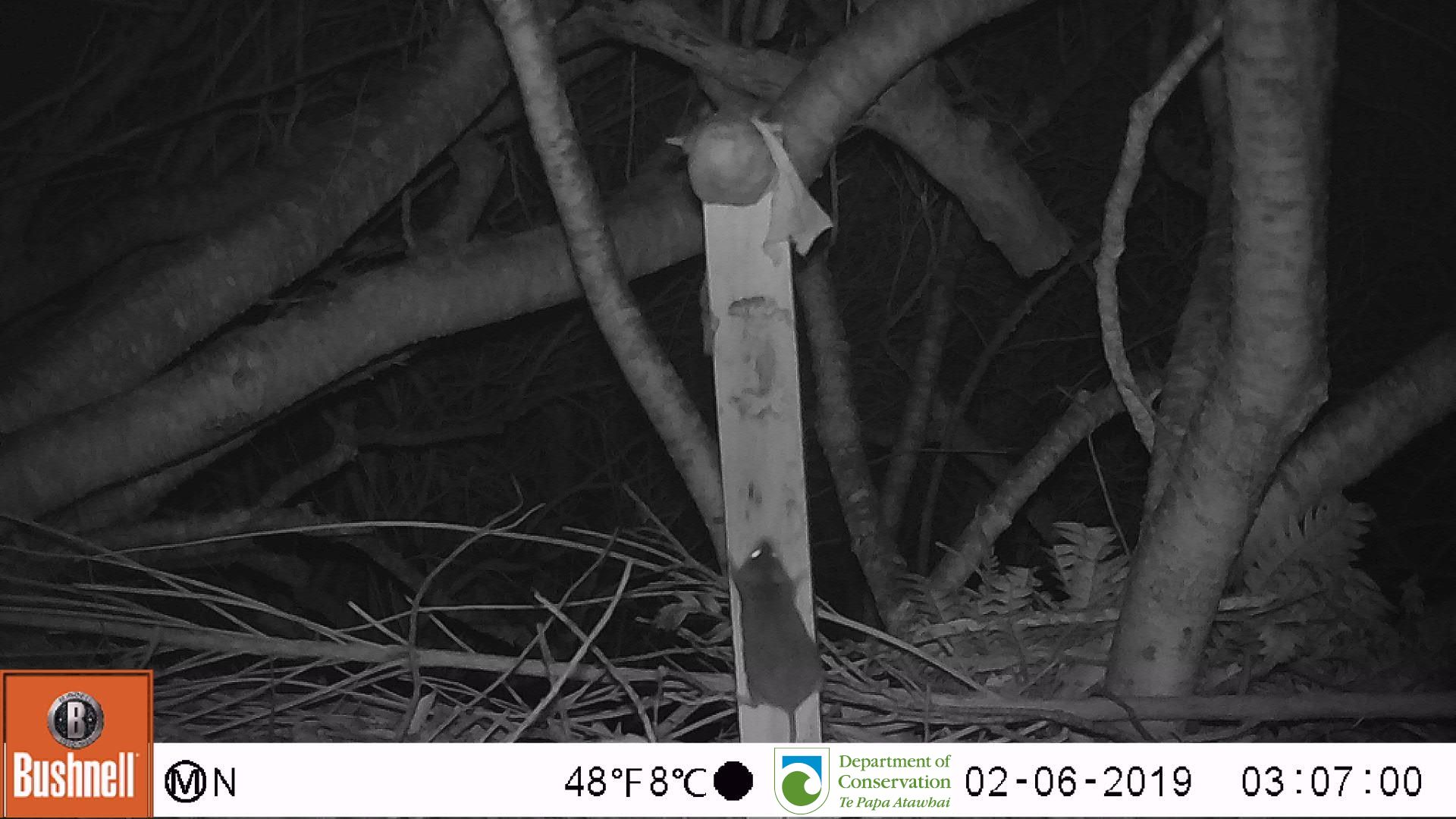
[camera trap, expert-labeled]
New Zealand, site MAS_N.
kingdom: Animalia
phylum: Chordata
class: Mammalia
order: Rodentia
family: Muridae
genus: Mus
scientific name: Mus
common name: mouse